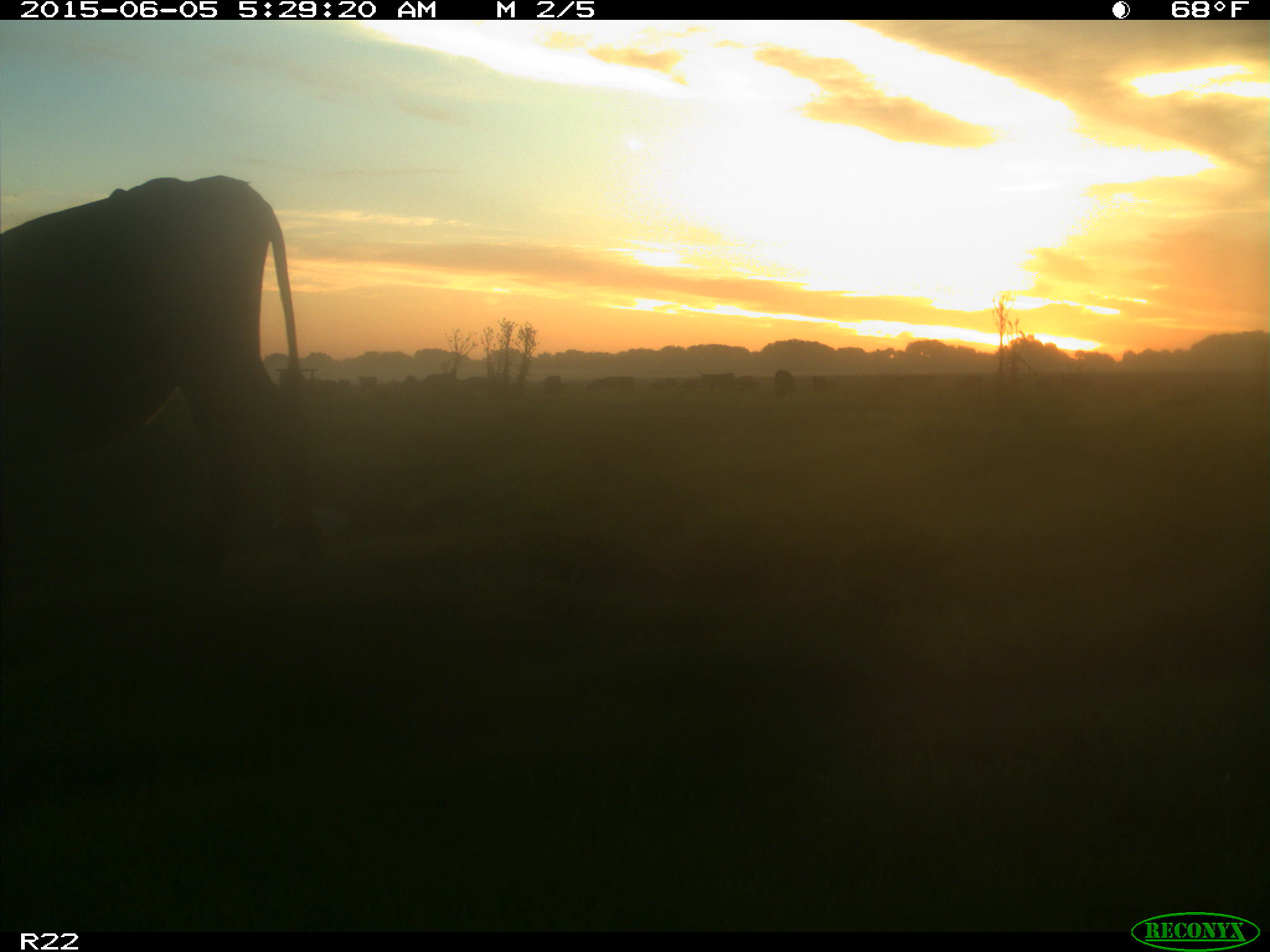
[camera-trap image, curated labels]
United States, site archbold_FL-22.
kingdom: Animalia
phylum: Chordata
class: Mammalia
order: Artiodactyla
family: Bovidae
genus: Bos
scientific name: Bos taurus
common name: domestic cow